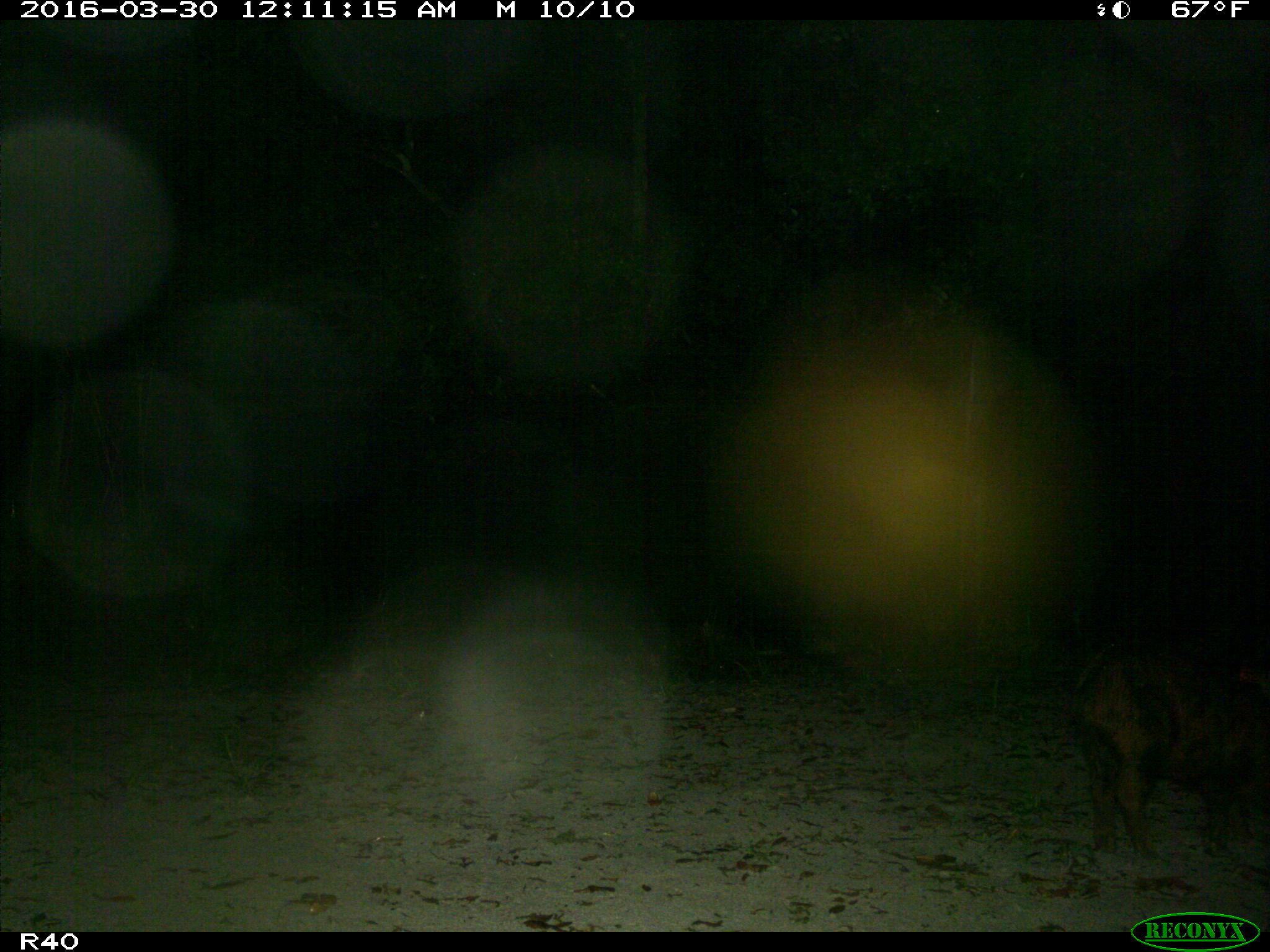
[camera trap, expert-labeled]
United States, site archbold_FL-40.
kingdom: Animalia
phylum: Chordata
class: Mammalia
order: Artiodactyla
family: Suidae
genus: Sus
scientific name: Sus scrofa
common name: wild boar